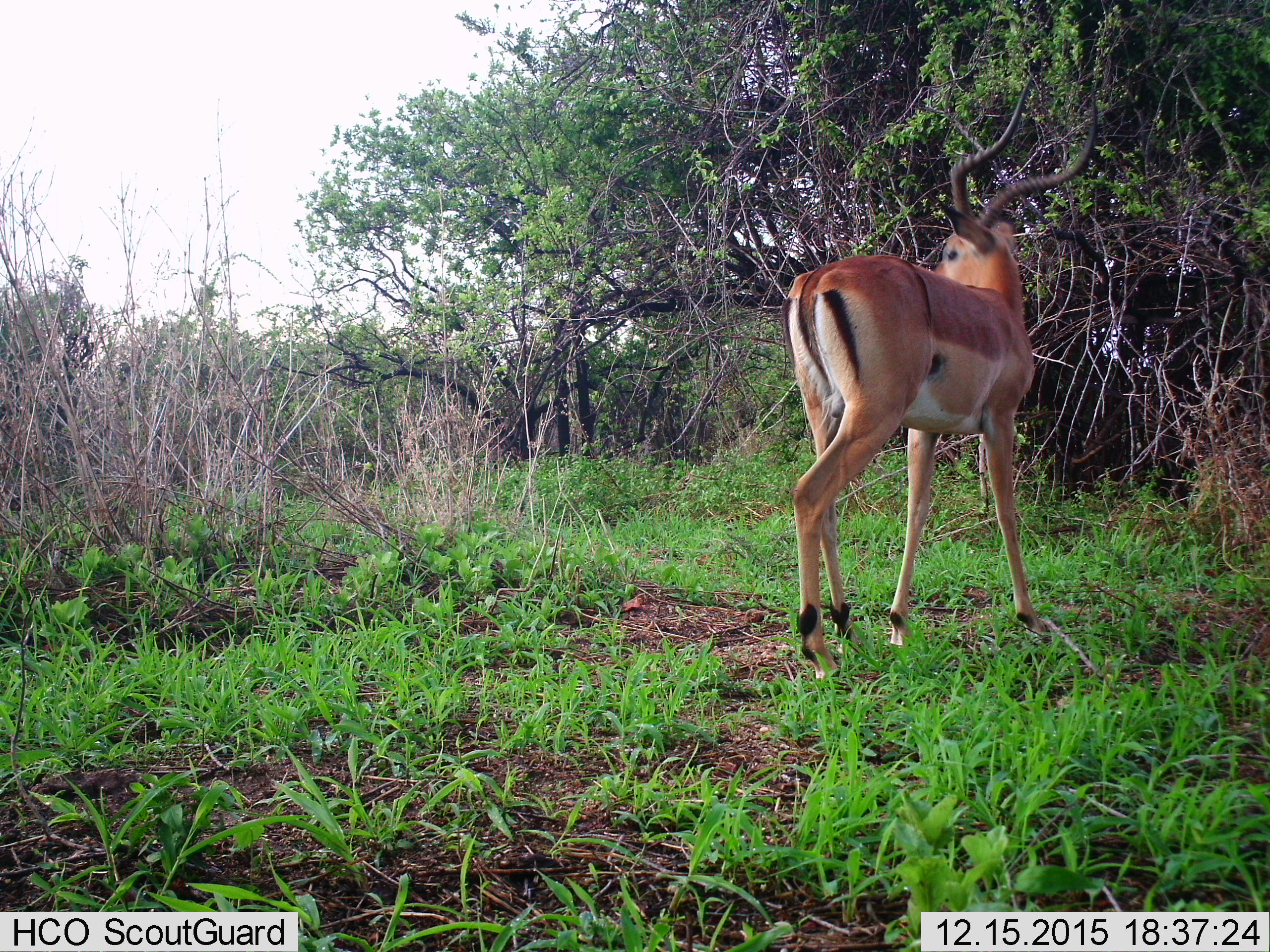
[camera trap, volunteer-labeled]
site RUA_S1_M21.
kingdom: Animalia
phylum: Chordata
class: Mammalia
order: Artiodactyla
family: Bovidae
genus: Aepyceros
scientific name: Aepyceros melampus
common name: impala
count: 1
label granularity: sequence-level